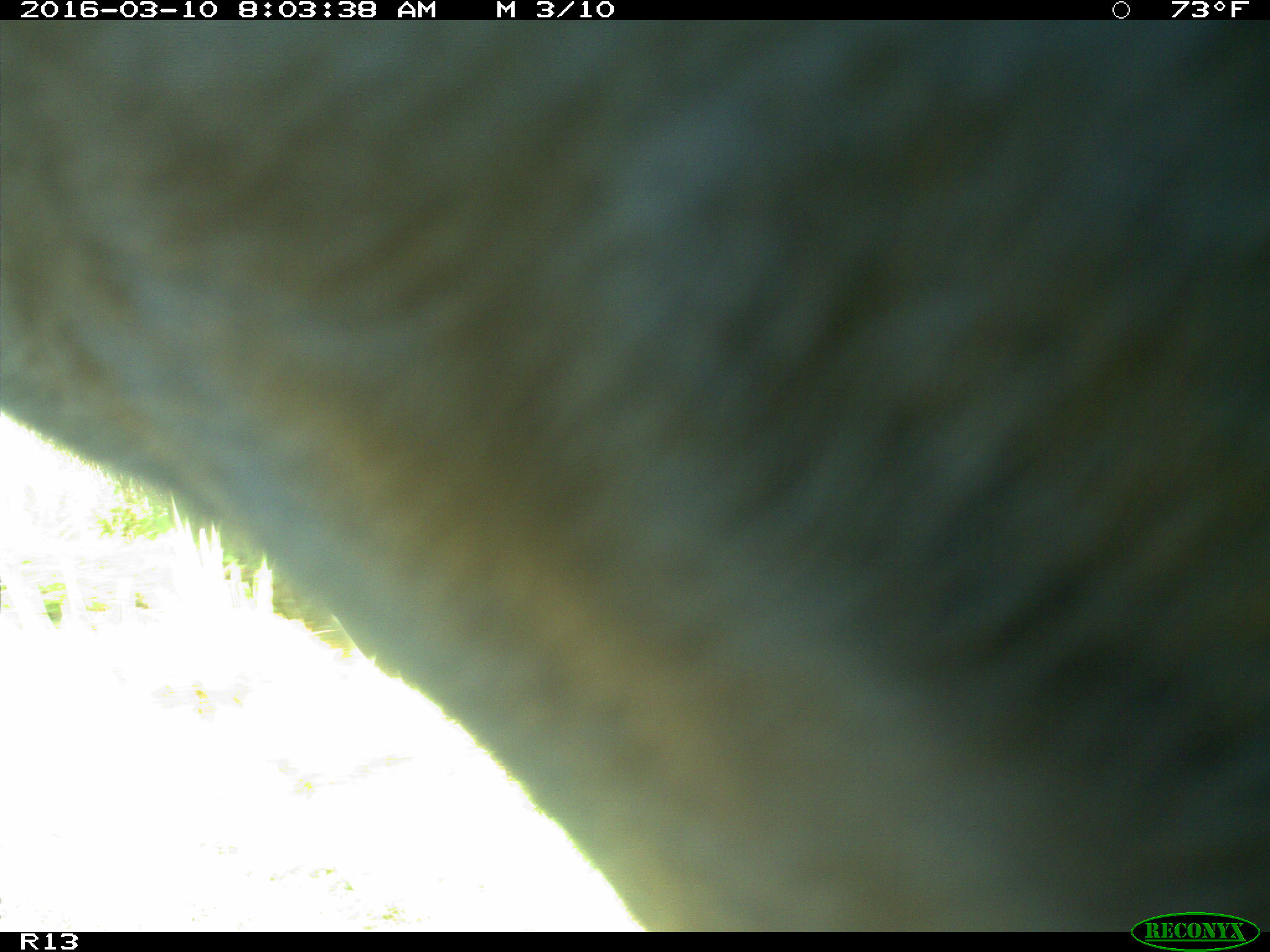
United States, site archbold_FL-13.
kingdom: Animalia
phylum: Chordata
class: Mammalia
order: Artiodactyla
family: Bovidae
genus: Bos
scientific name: Bos taurus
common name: domestic cow